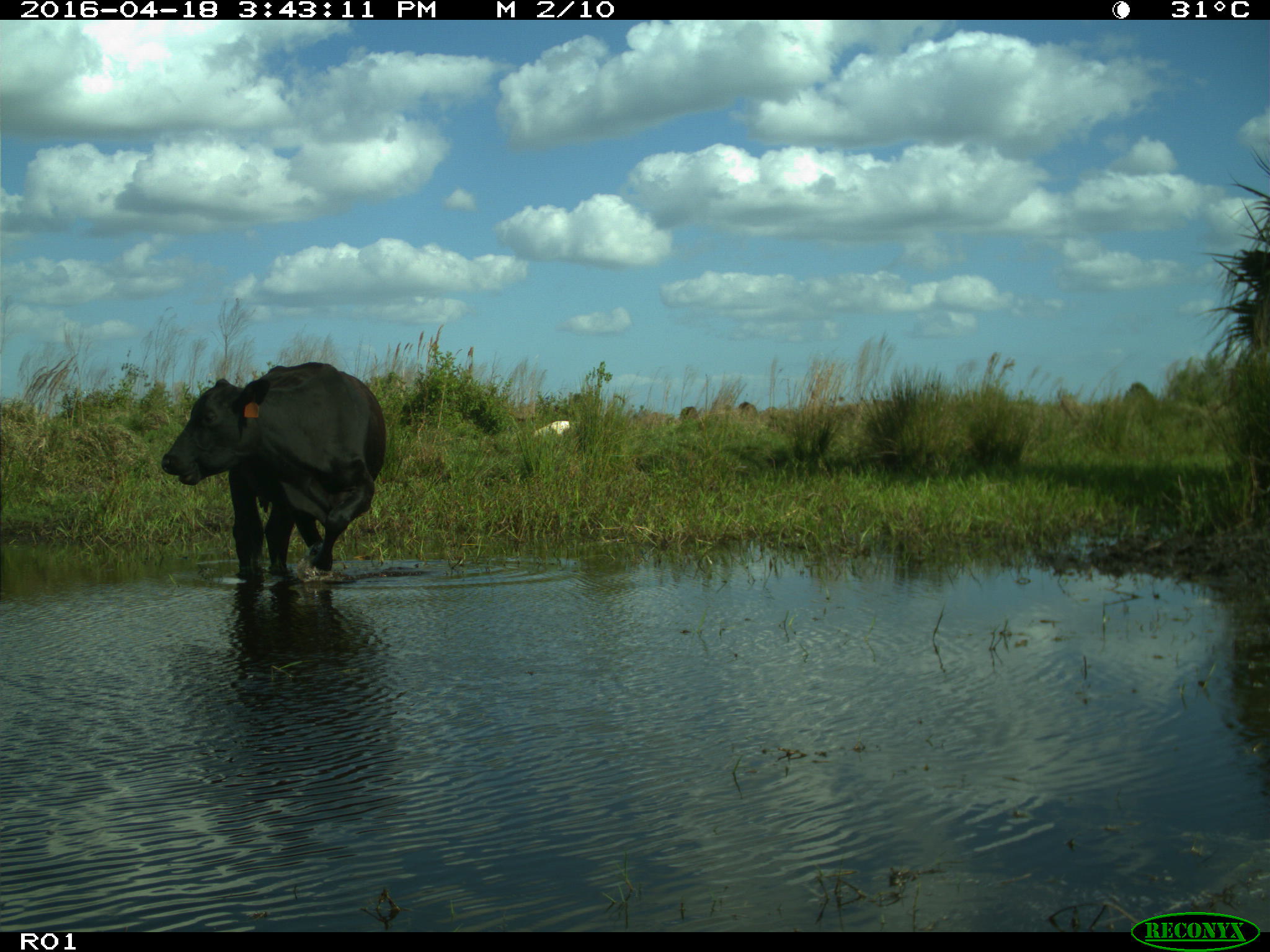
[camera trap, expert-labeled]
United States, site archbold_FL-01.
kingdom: Animalia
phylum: Chordata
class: Mammalia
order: Artiodactyla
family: Bovidae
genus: Bos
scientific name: Bos taurus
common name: domestic cow